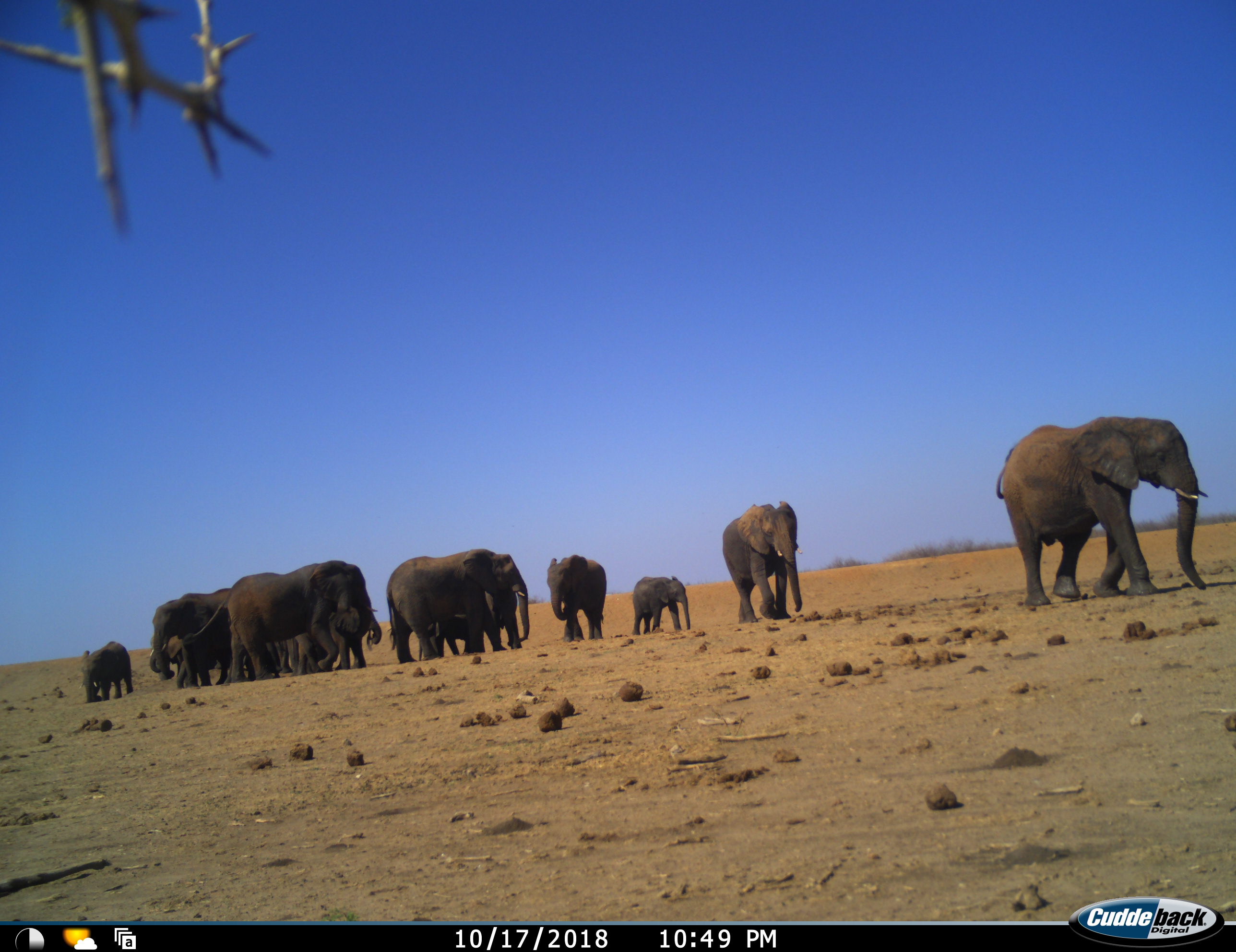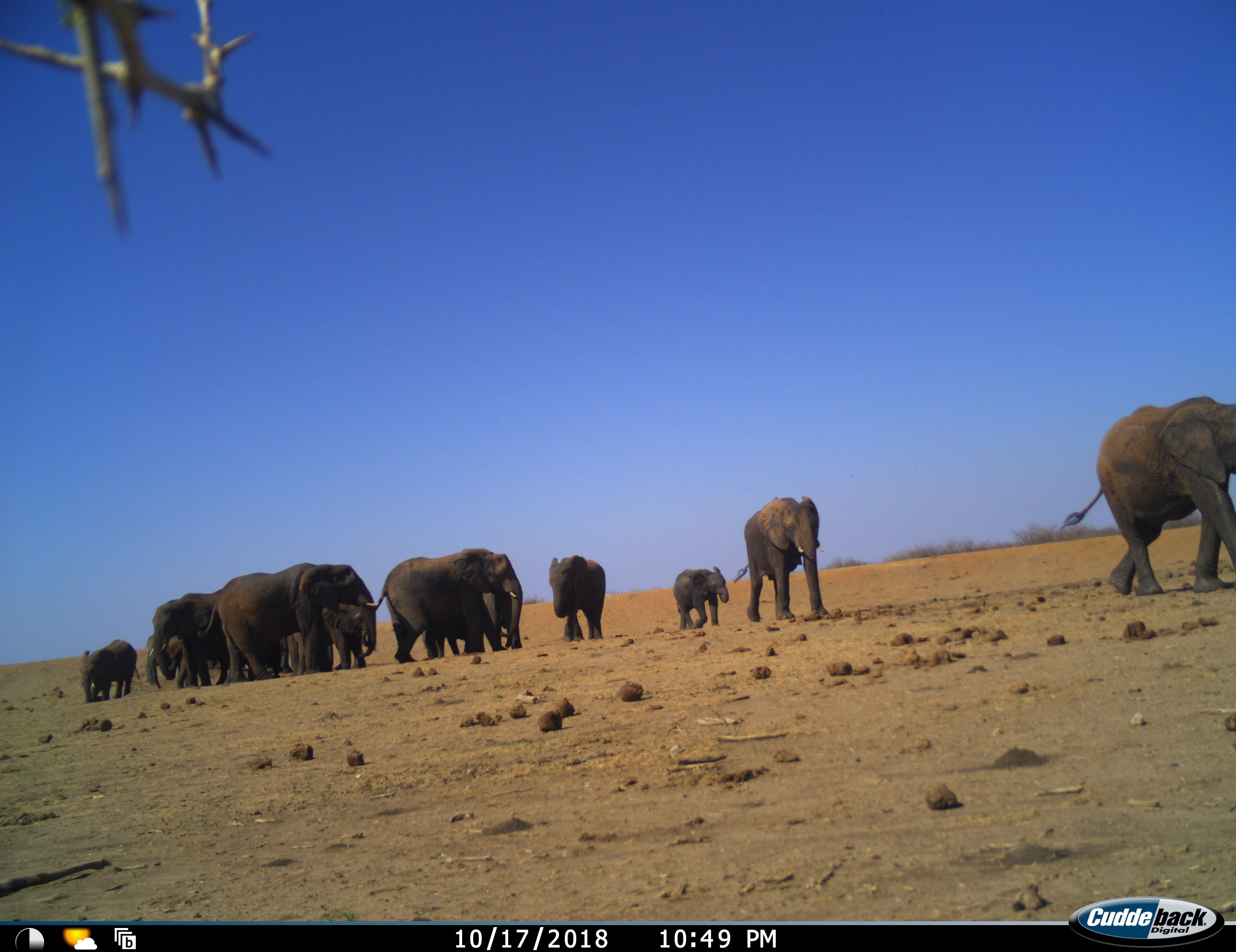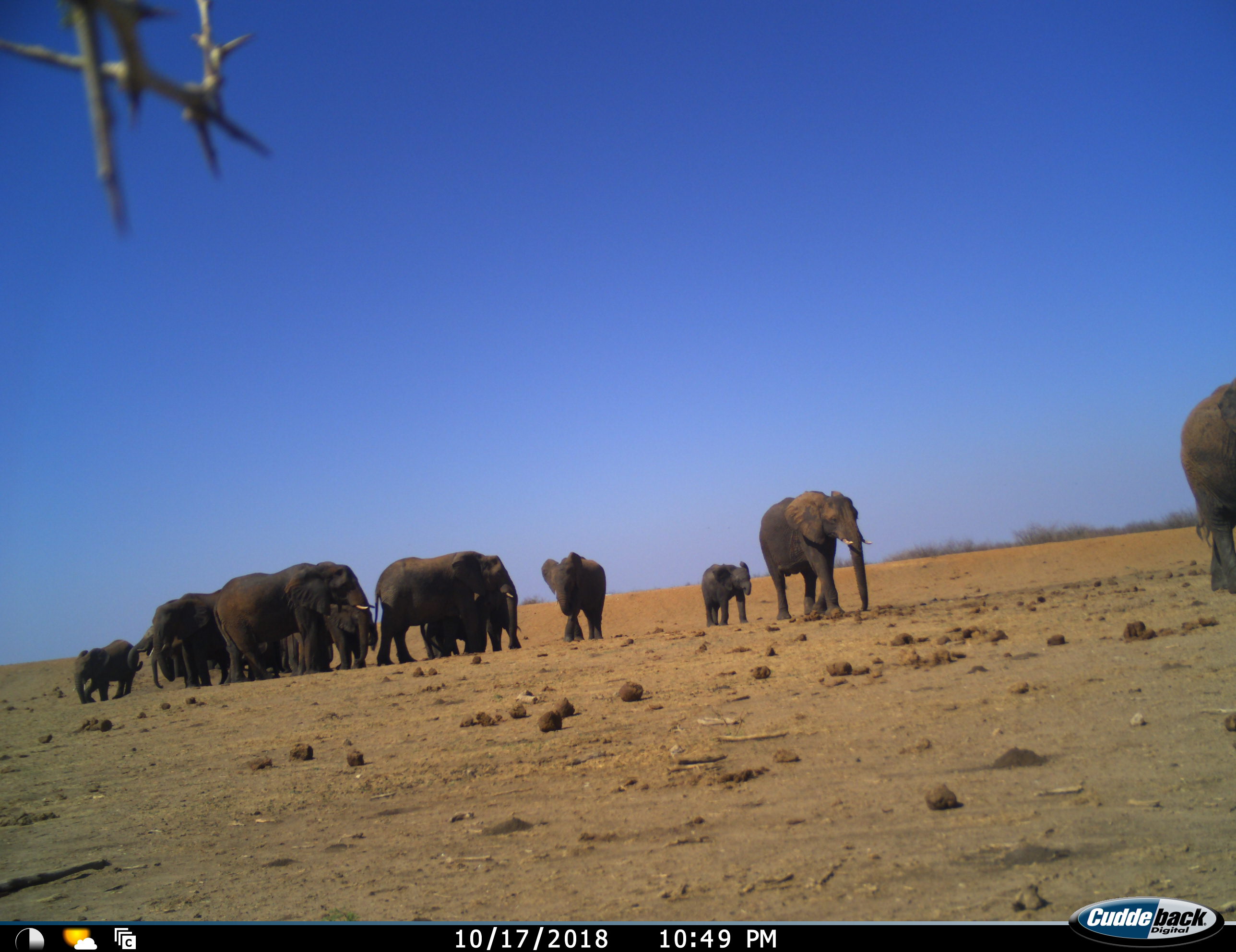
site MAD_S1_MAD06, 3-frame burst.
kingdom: Animalia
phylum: Chordata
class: Mammalia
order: Proboscidea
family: Elephantidae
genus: Loxodonta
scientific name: Loxodonta africana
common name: african bush elephant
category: elephant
Elephant (african bush elephant) (Loxodonta africana), count 11-50. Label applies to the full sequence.